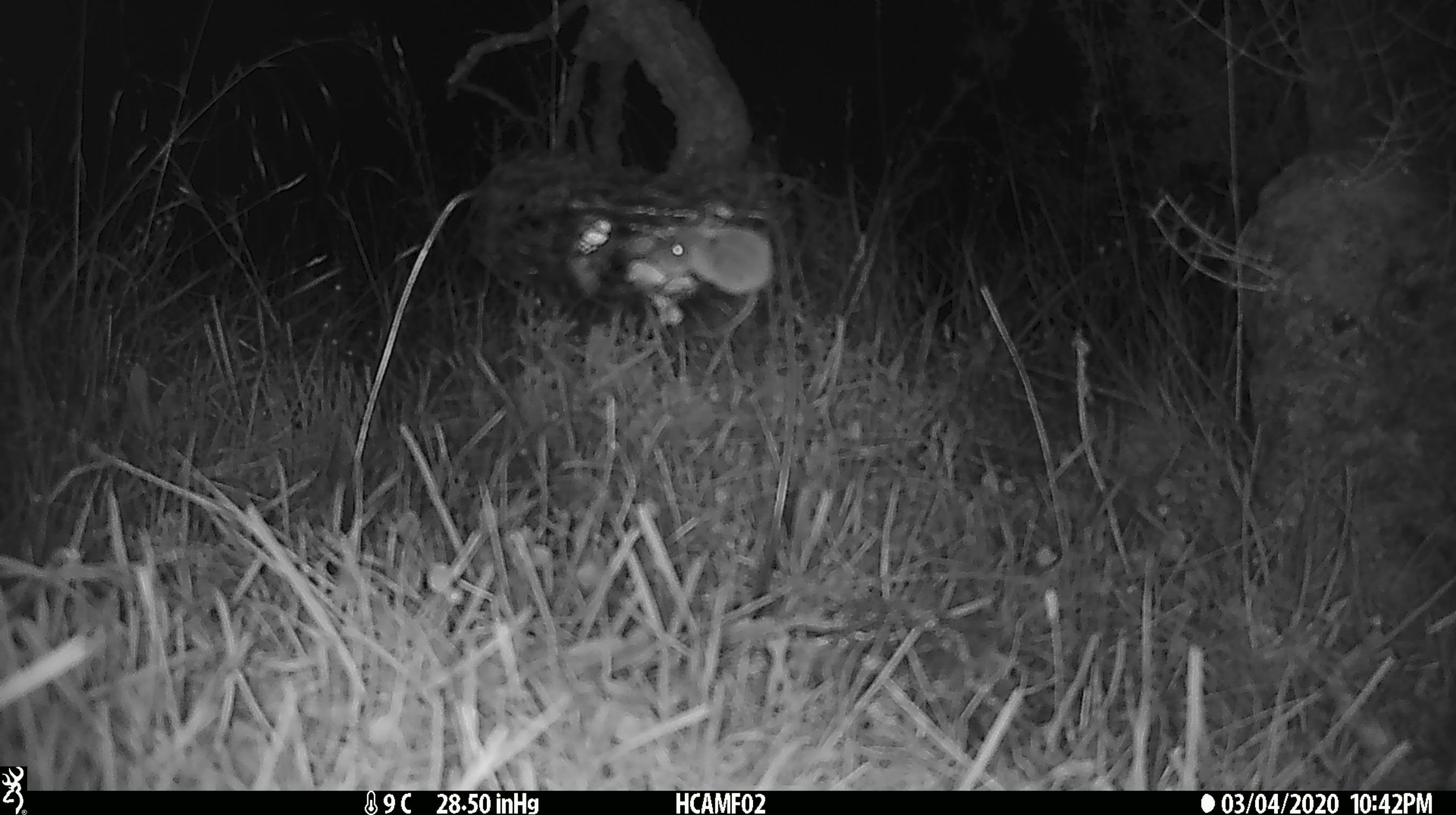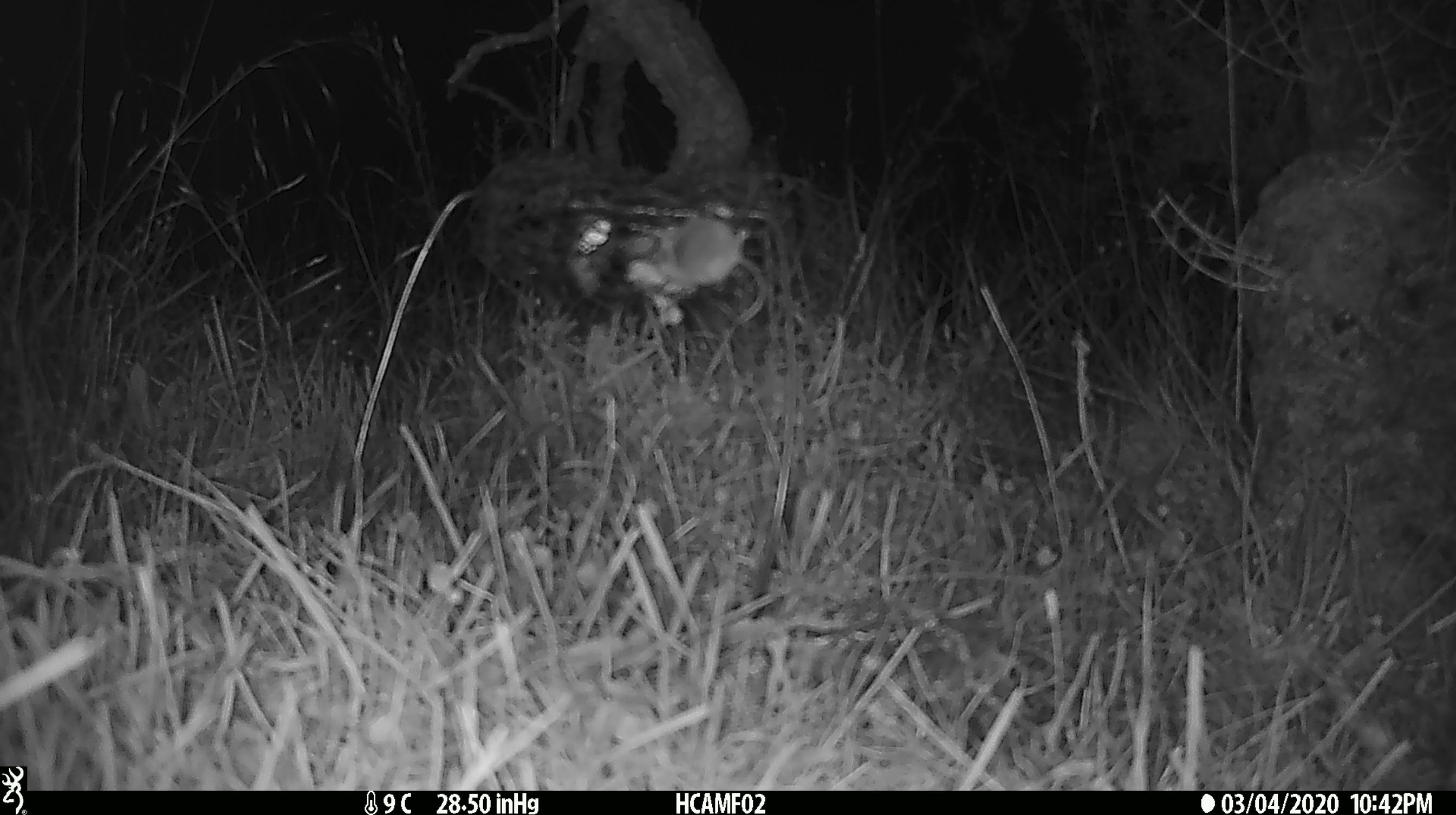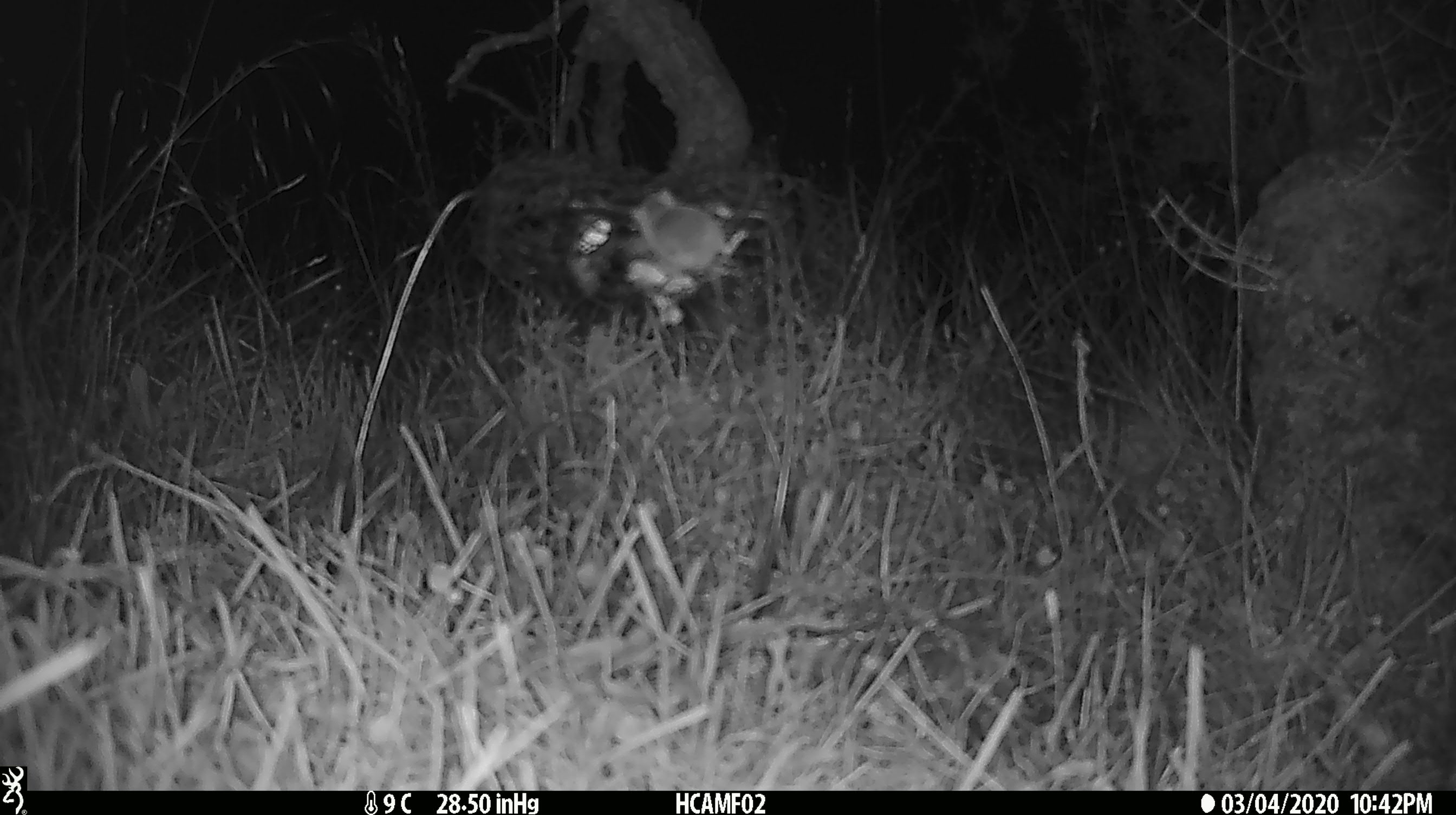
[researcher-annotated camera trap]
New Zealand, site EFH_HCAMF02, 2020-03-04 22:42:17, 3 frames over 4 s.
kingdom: Animalia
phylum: Chordata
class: Mammalia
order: Rodentia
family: Muridae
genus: Mus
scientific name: Mus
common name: mouse